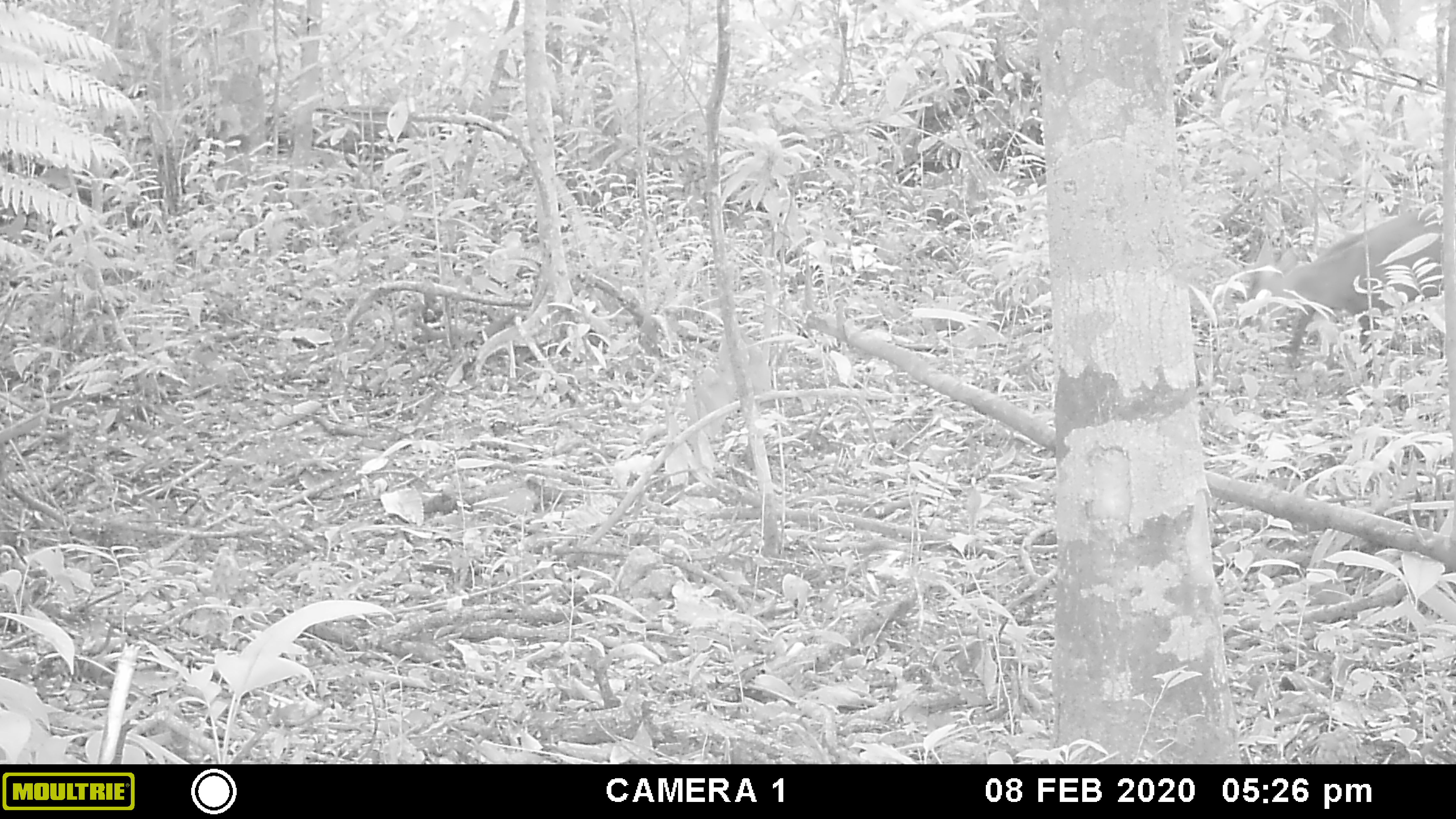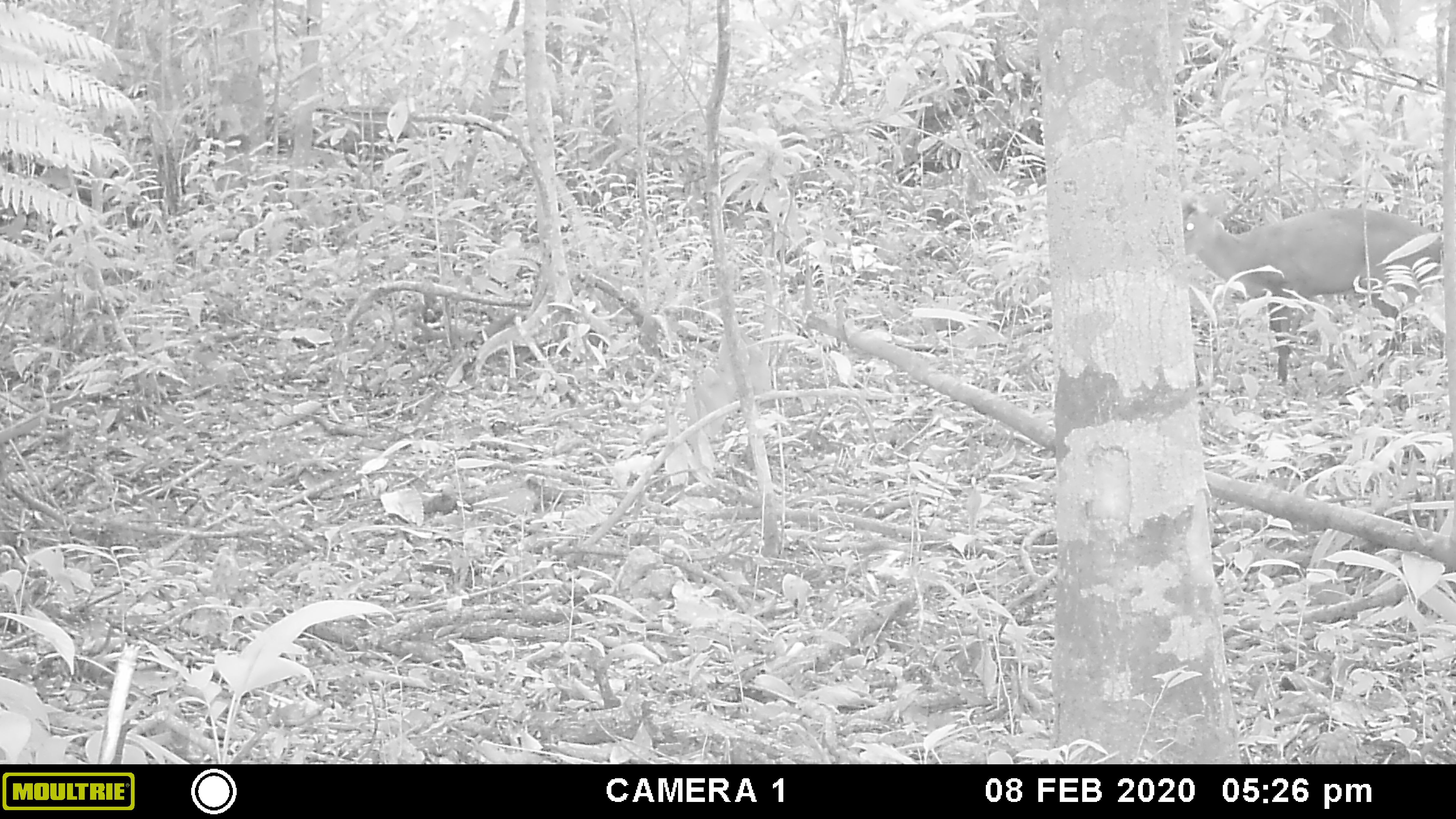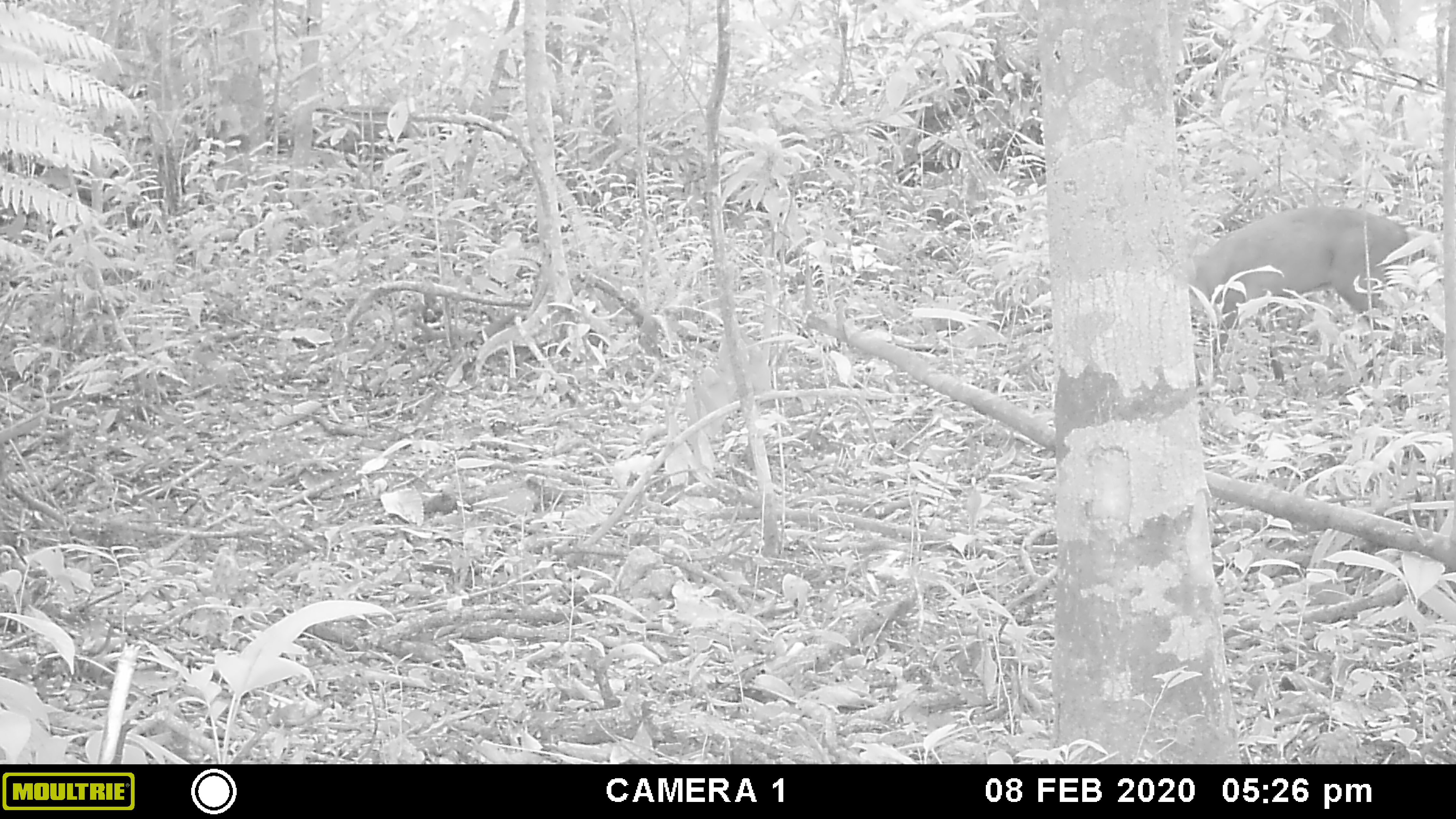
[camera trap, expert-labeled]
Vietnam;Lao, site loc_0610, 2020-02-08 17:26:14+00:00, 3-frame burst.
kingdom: Animalia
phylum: Chordata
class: Mammalia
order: Artiodactyla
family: Cervidae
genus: Muntiacus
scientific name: Muntiacus rooseveltorum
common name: roosevelt's muntjac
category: roosevelts muntjac group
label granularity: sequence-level